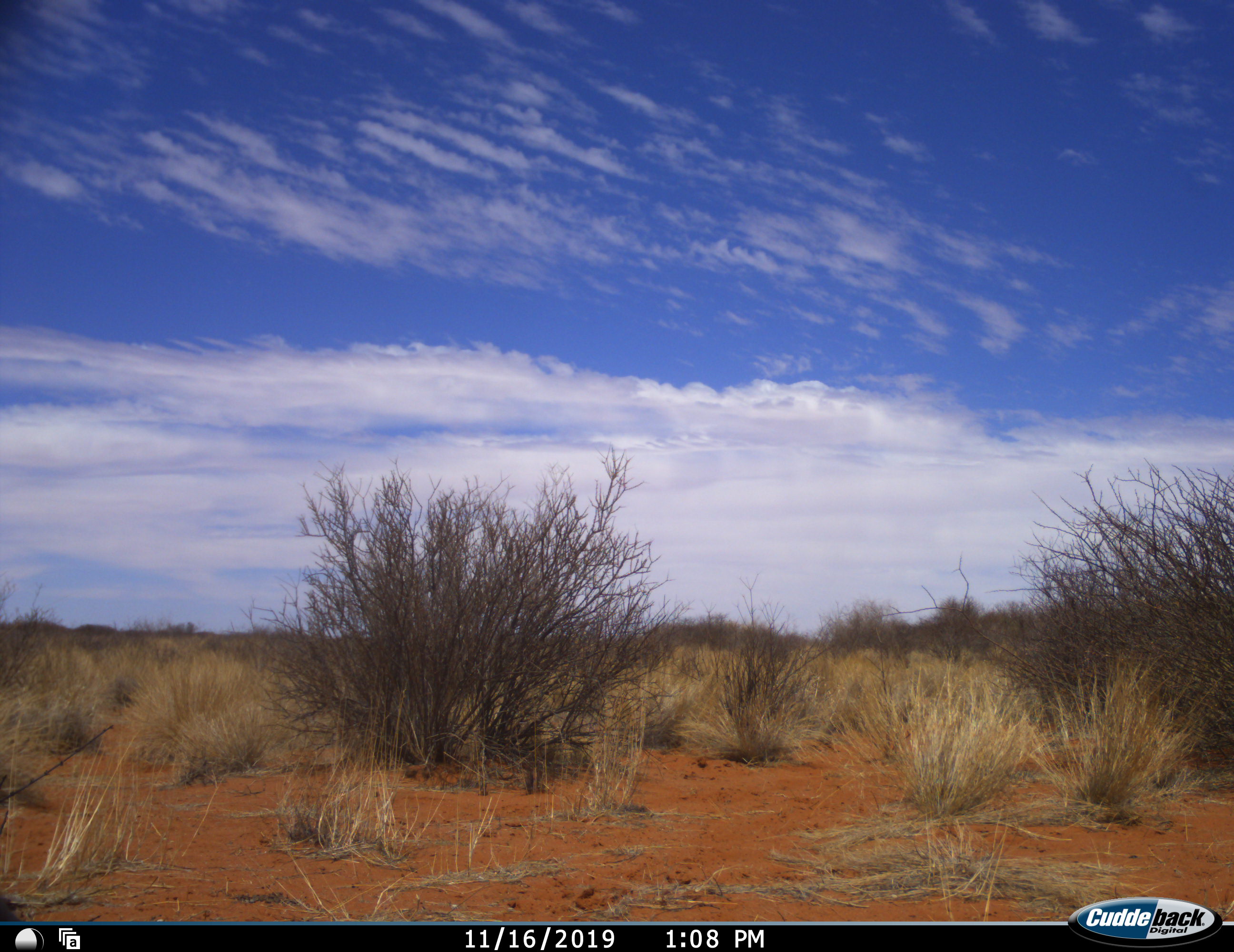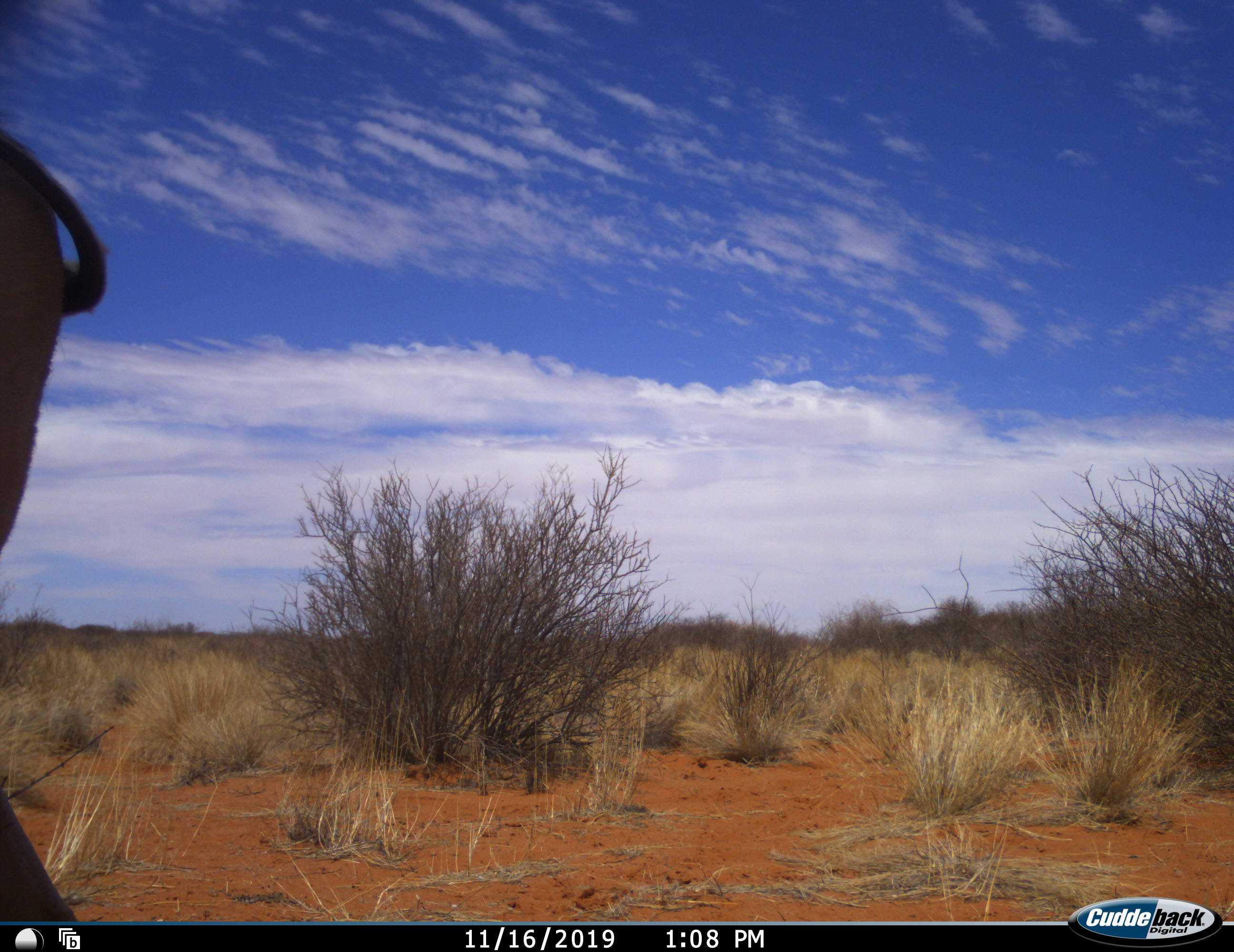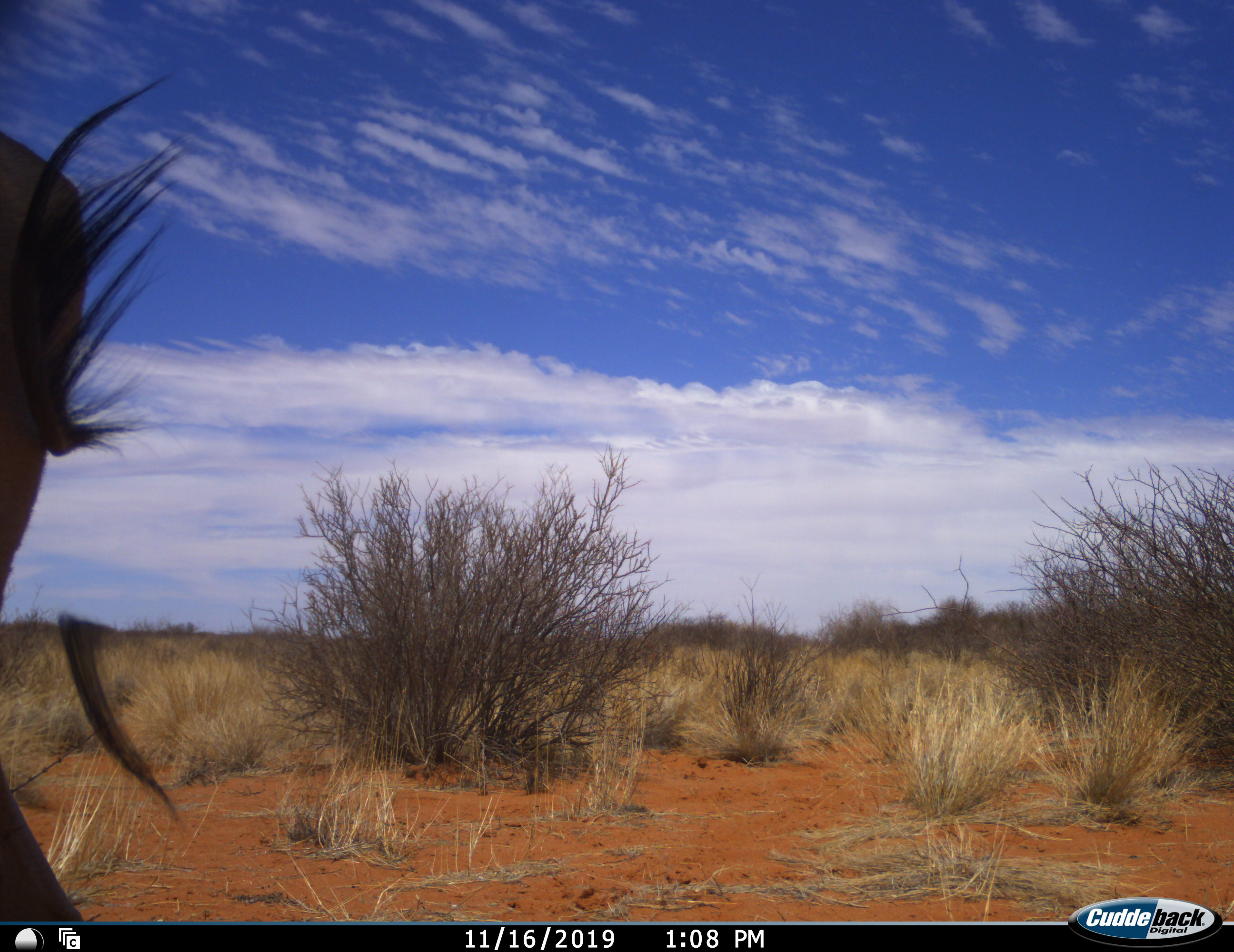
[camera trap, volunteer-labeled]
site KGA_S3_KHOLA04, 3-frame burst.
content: unidentified animal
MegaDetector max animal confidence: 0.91